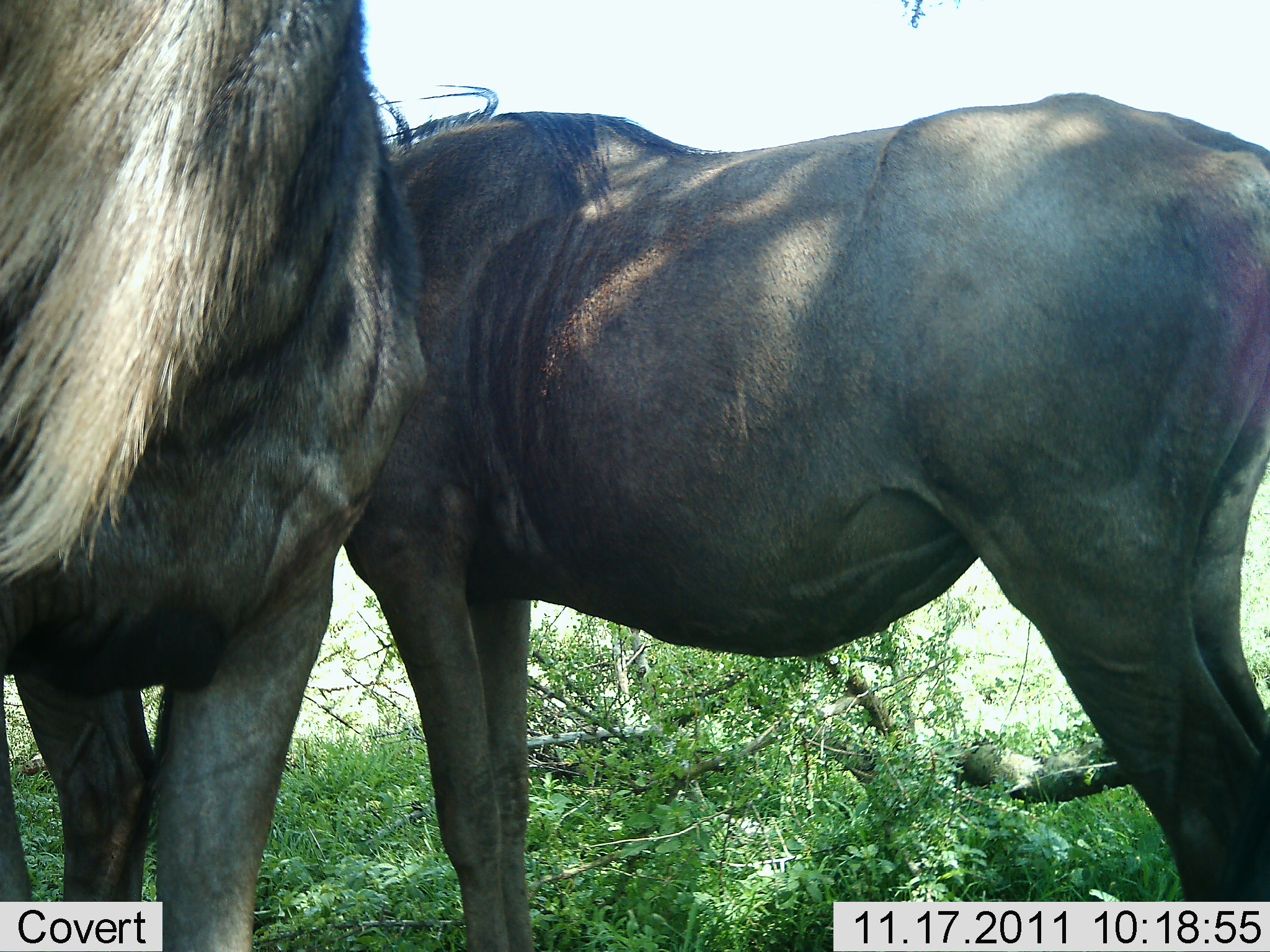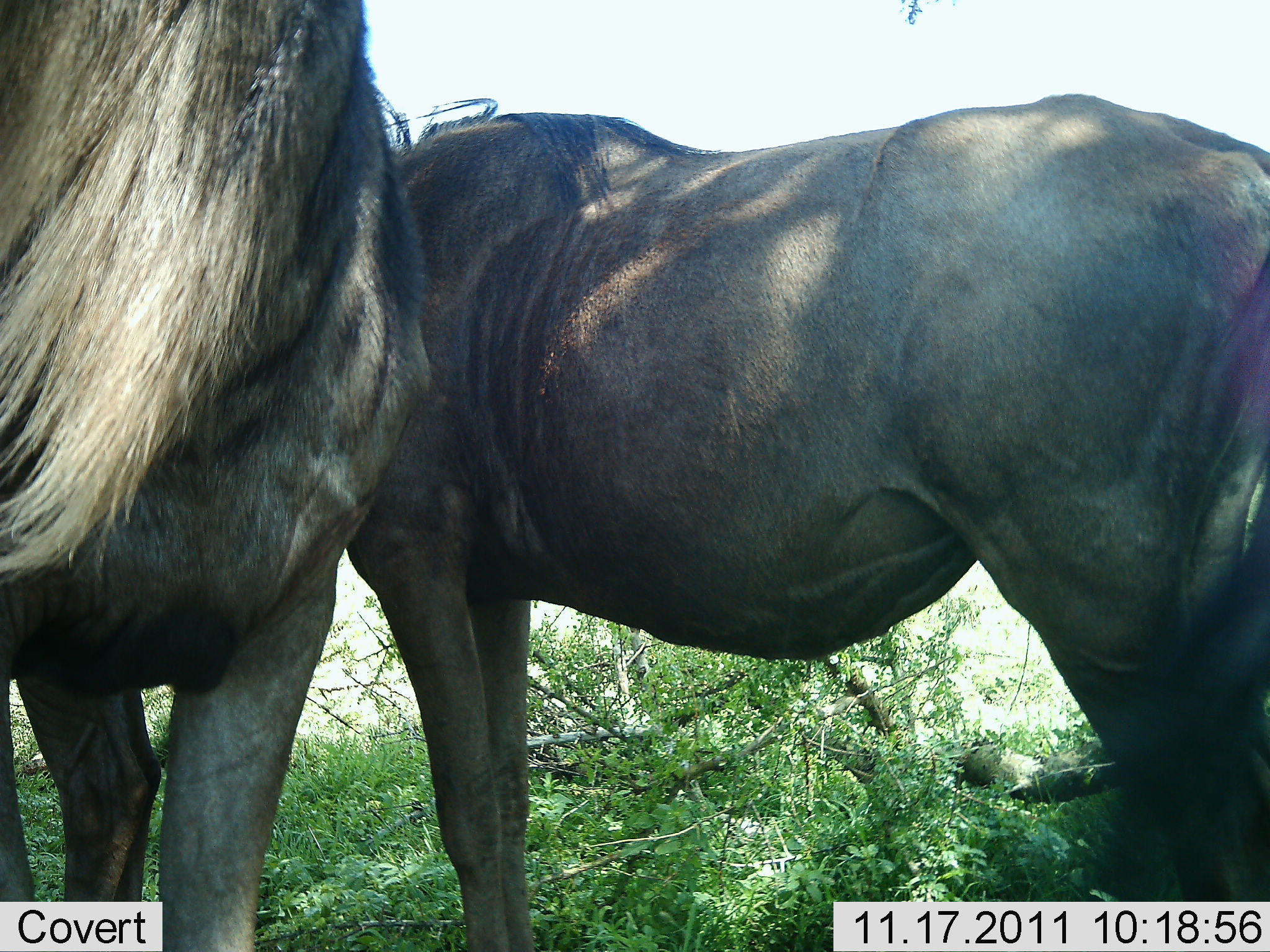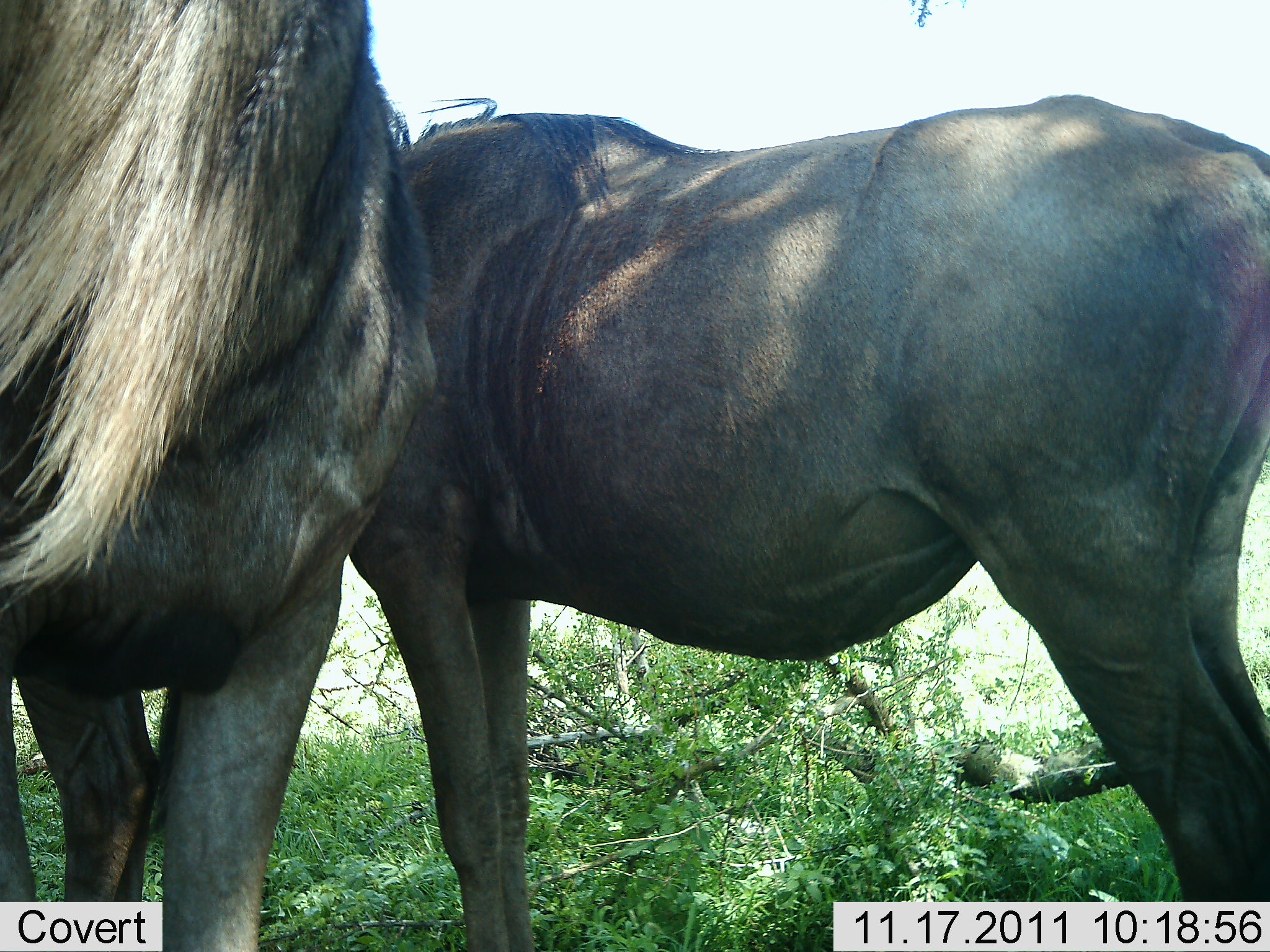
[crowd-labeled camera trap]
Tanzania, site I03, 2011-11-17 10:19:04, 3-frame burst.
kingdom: Animalia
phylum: Chordata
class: Mammalia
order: Artiodactyla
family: Bovidae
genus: Connochaetes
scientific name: Connochaetes taurinus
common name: blue wildebeest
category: wildebeest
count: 2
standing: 93%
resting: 7%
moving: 0%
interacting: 20%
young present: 0%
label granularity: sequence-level